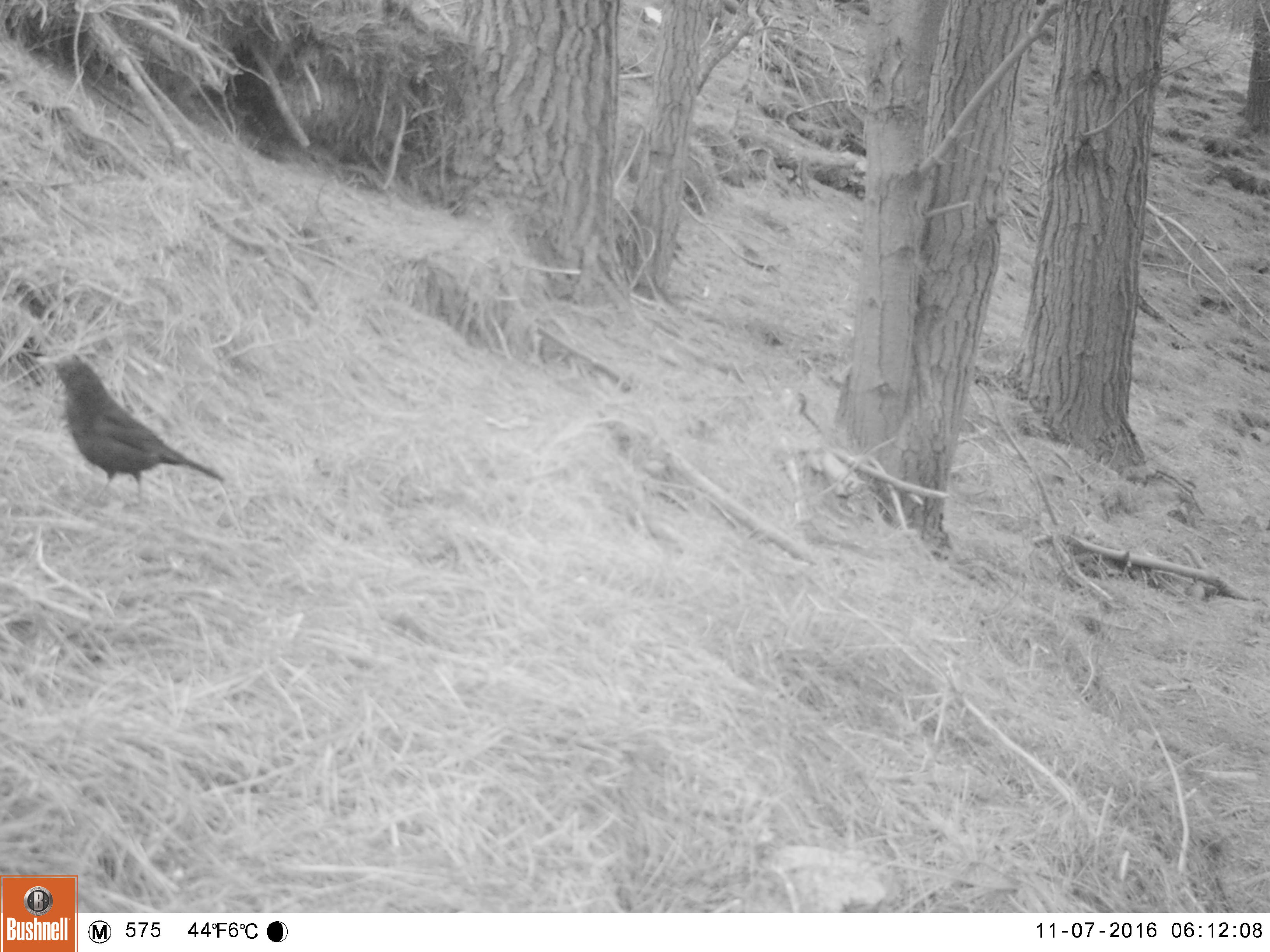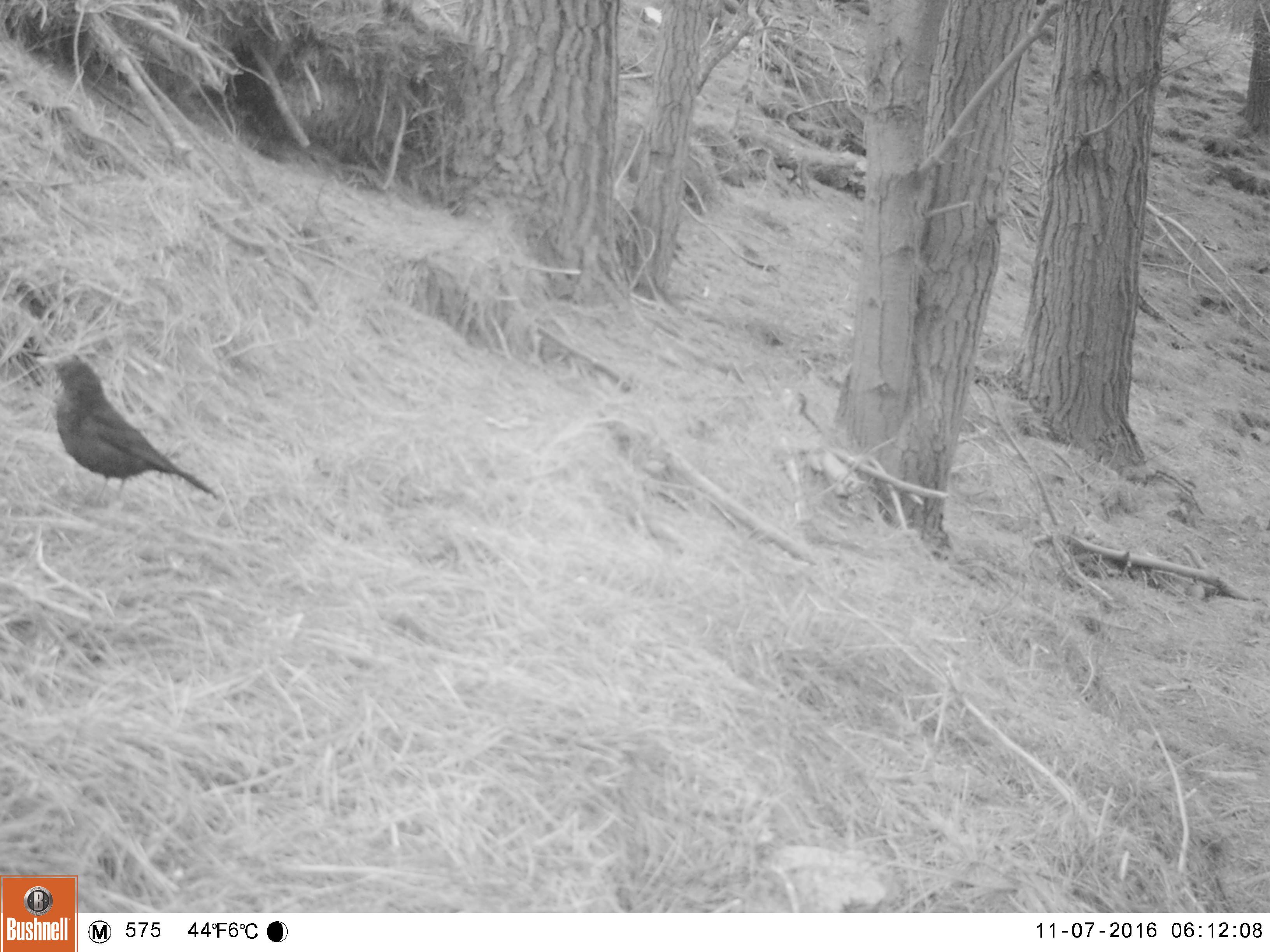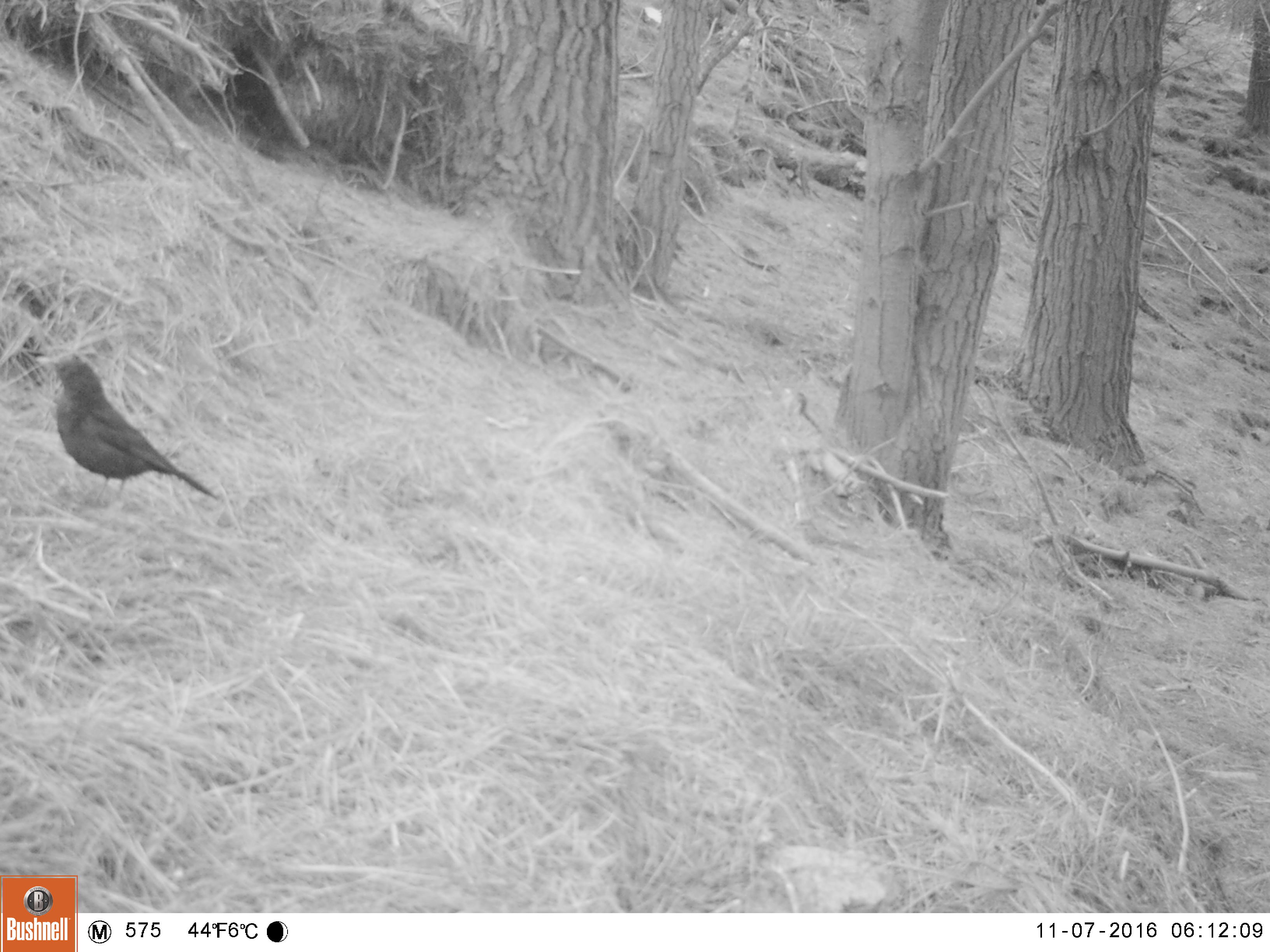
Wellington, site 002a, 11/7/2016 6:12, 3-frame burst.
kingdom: Animalia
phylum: Chordata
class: Aves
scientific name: Aves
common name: bird